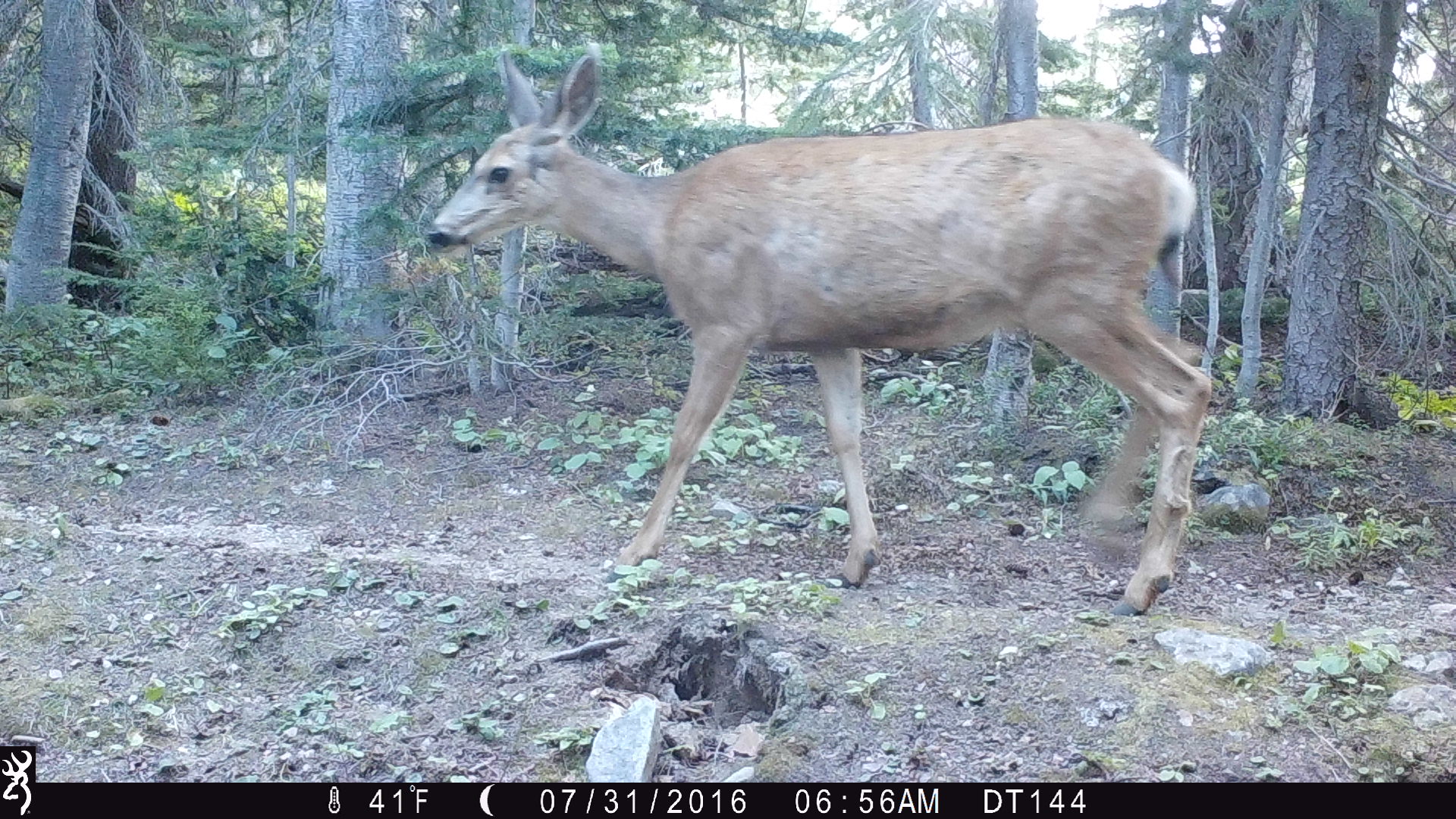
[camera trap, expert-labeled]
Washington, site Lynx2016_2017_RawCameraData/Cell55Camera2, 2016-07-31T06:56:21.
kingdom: Animalia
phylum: Chordata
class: Mammalia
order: Artiodactyla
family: Cervidae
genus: Odocoileus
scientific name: Odocoileus hemionus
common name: mule deer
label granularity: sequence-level